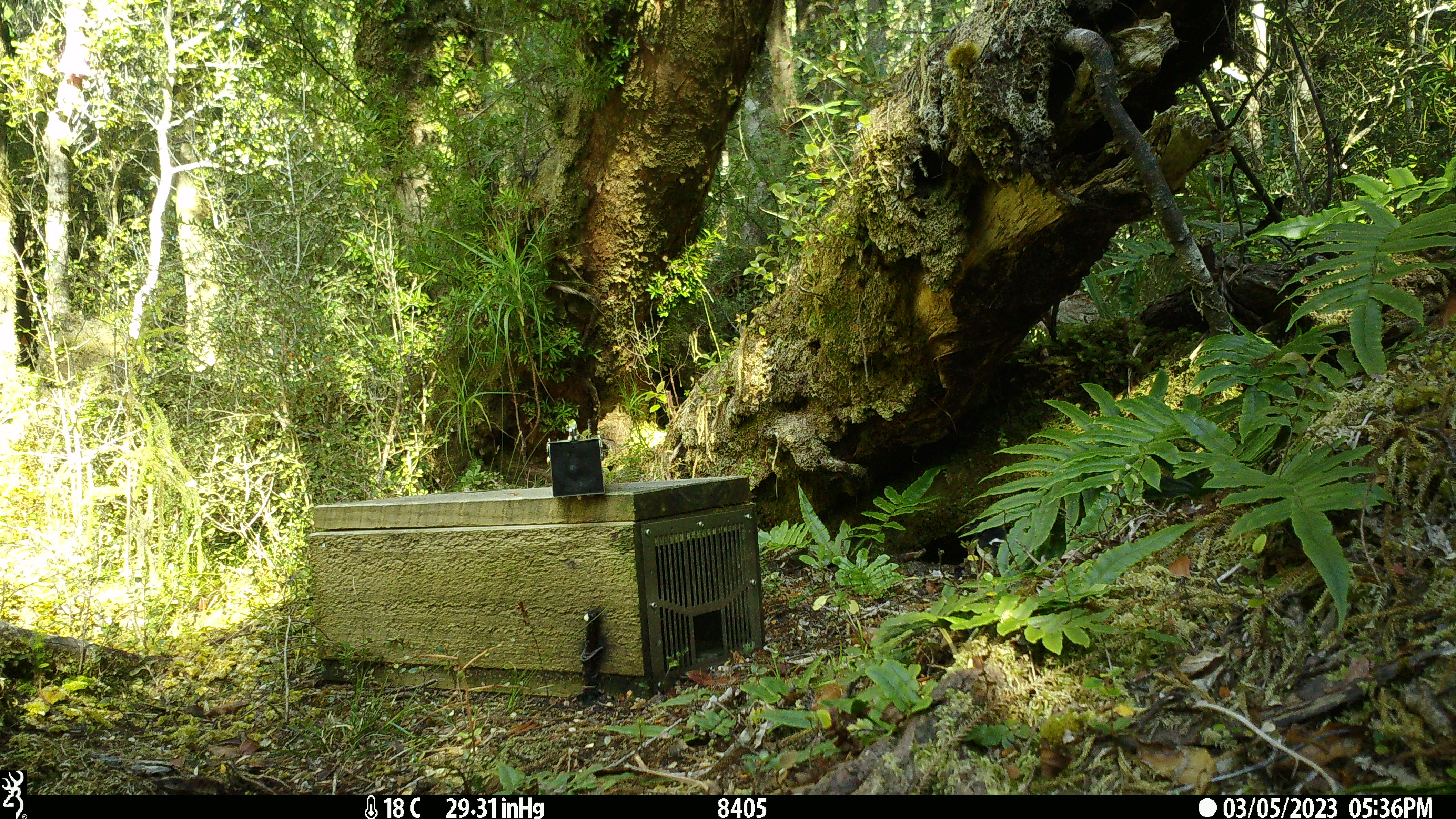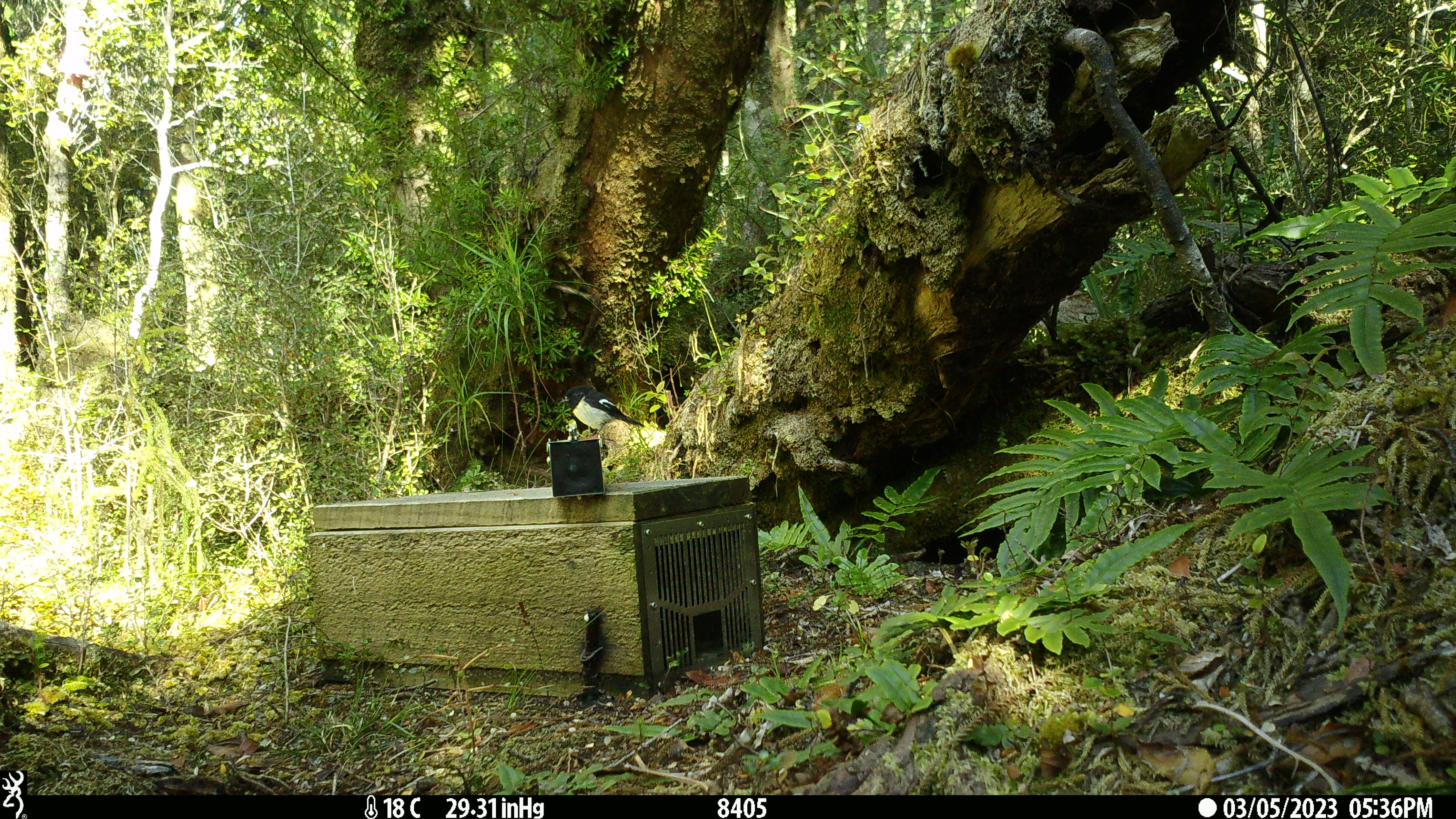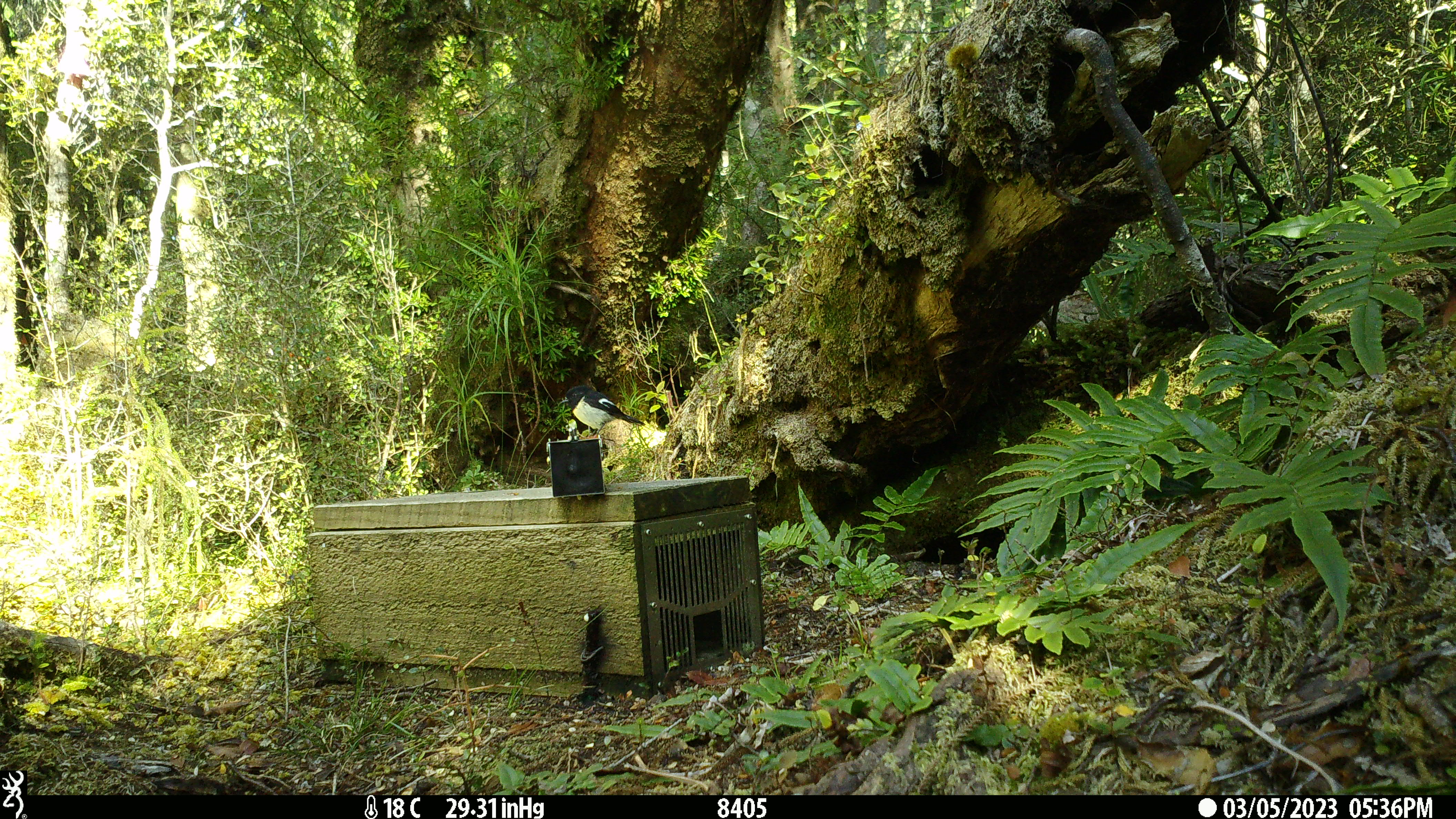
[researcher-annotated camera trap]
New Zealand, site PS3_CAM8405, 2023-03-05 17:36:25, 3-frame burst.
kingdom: Animalia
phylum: Chordata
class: Aves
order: Passeriformes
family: Petroicidae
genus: Petroica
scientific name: Petroica macrocephala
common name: tomtit